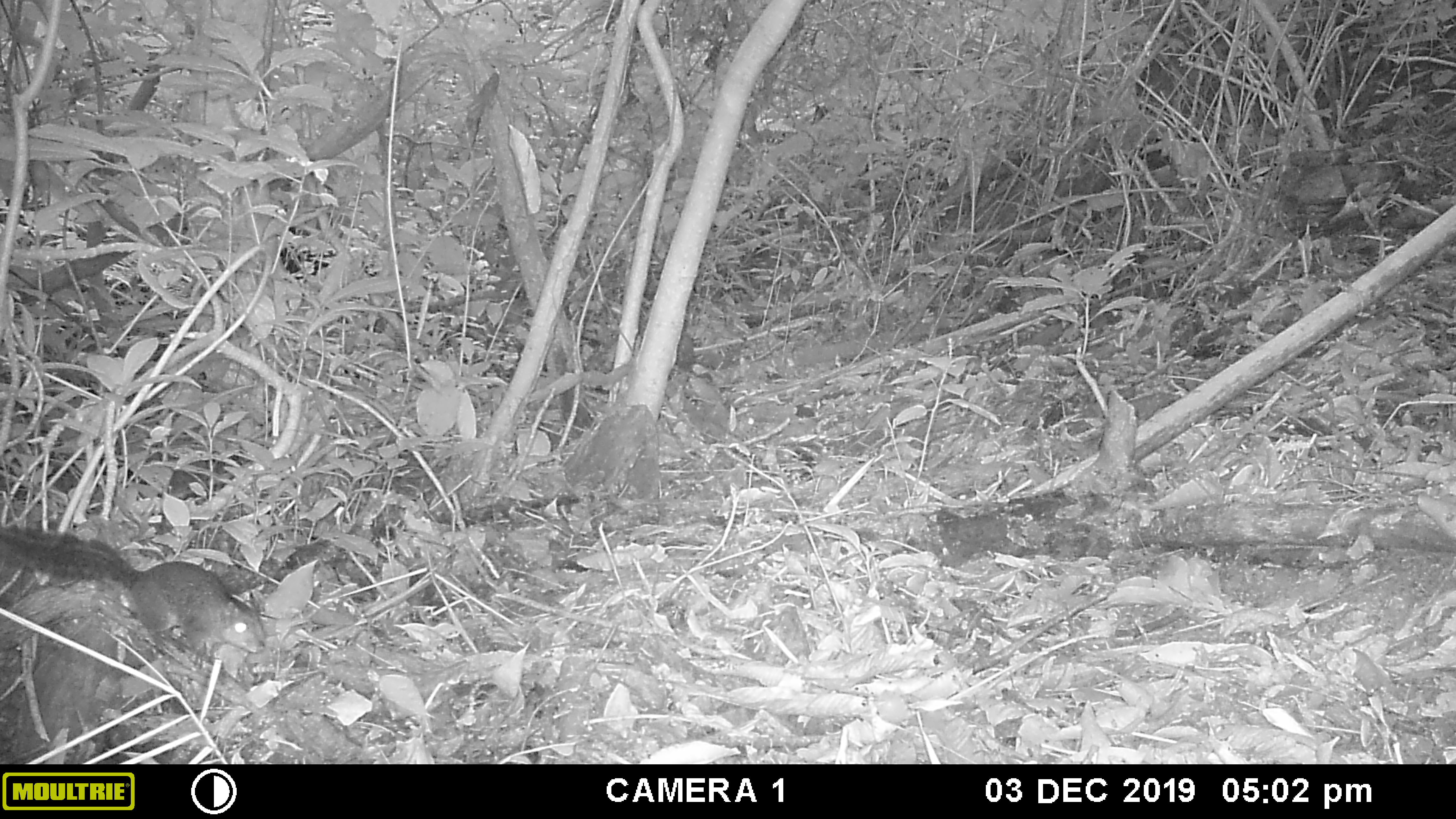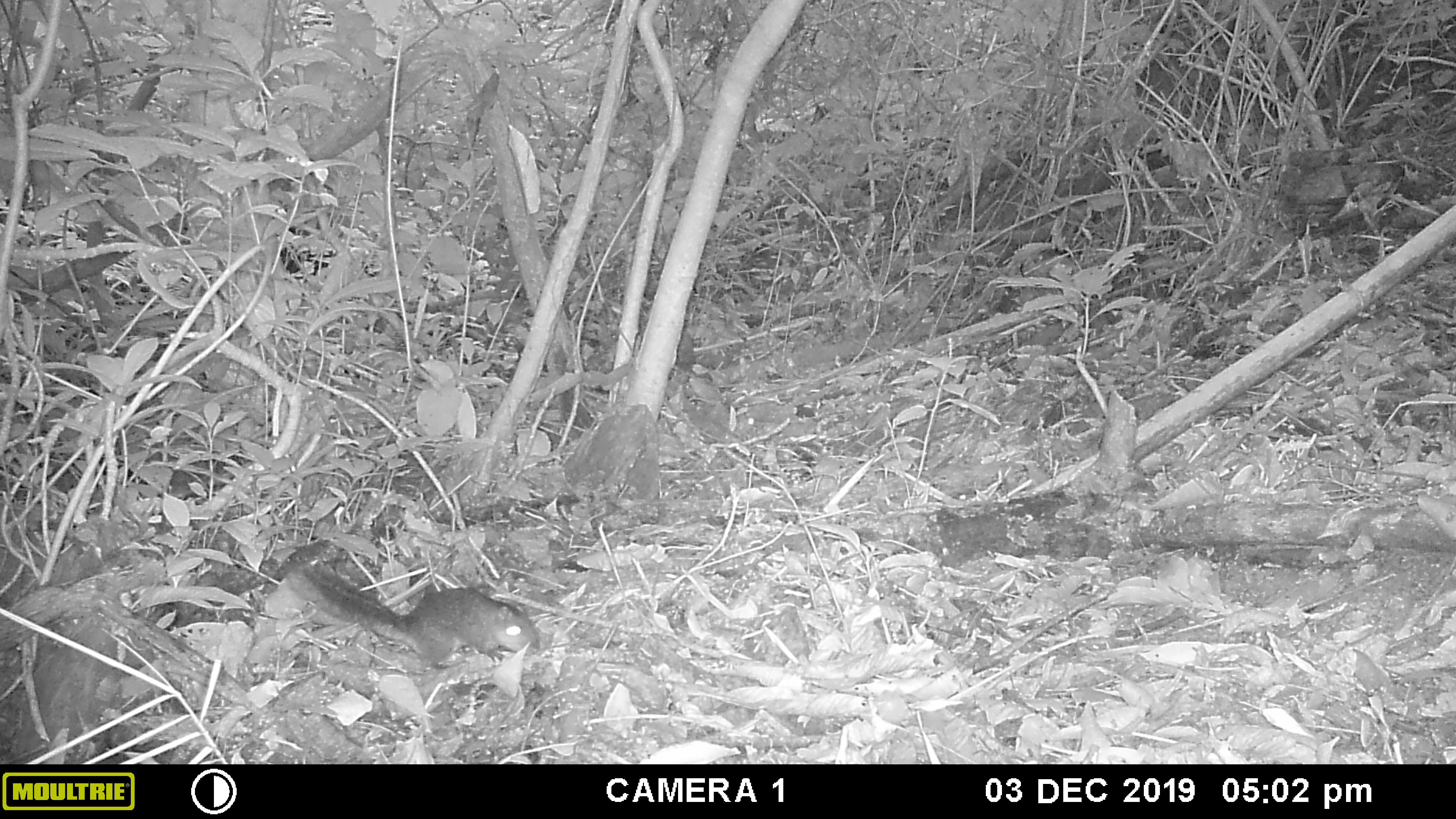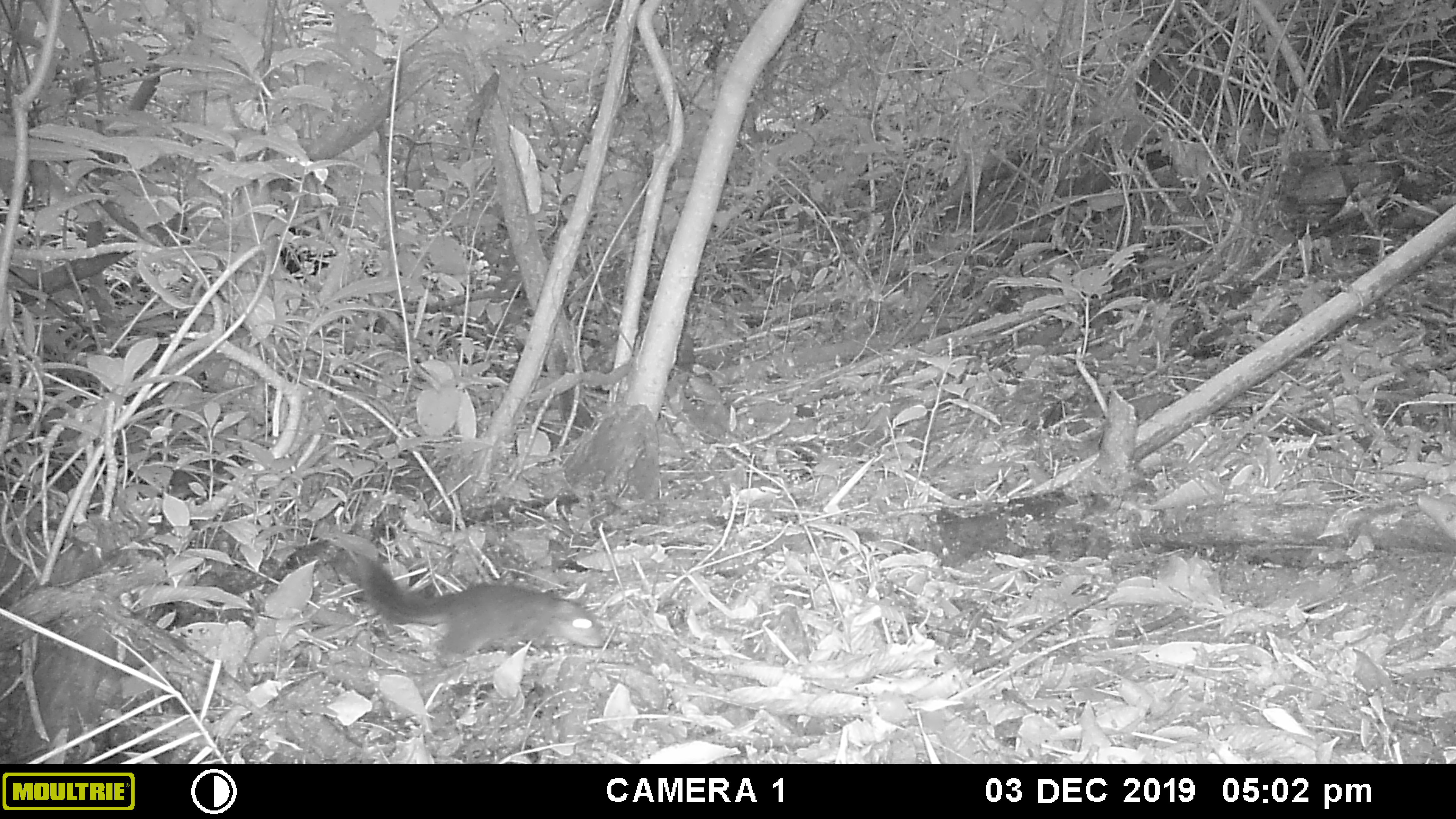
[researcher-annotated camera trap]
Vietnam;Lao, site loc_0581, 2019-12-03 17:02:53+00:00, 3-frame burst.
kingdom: Animalia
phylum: Chordata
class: Mammalia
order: Rodentia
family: Sciuridae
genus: Dremomys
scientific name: Dremomys rufigenis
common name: red-cheeked squirrel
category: red cheeked squirrel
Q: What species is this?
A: Red cheeked squirrel (red-cheeked squirrel) (Dremomys rufigenis).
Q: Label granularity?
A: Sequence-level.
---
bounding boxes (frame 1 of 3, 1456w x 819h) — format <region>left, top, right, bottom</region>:
red cheeked squirrel: <region>0, 523, 266, 659</region>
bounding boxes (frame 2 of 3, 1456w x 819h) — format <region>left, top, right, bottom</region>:
red cheeked squirrel: <region>281, 556, 541, 668</region>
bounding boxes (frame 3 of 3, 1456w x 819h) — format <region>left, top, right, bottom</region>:
red cheeked squirrel: <region>331, 547, 605, 663</region>